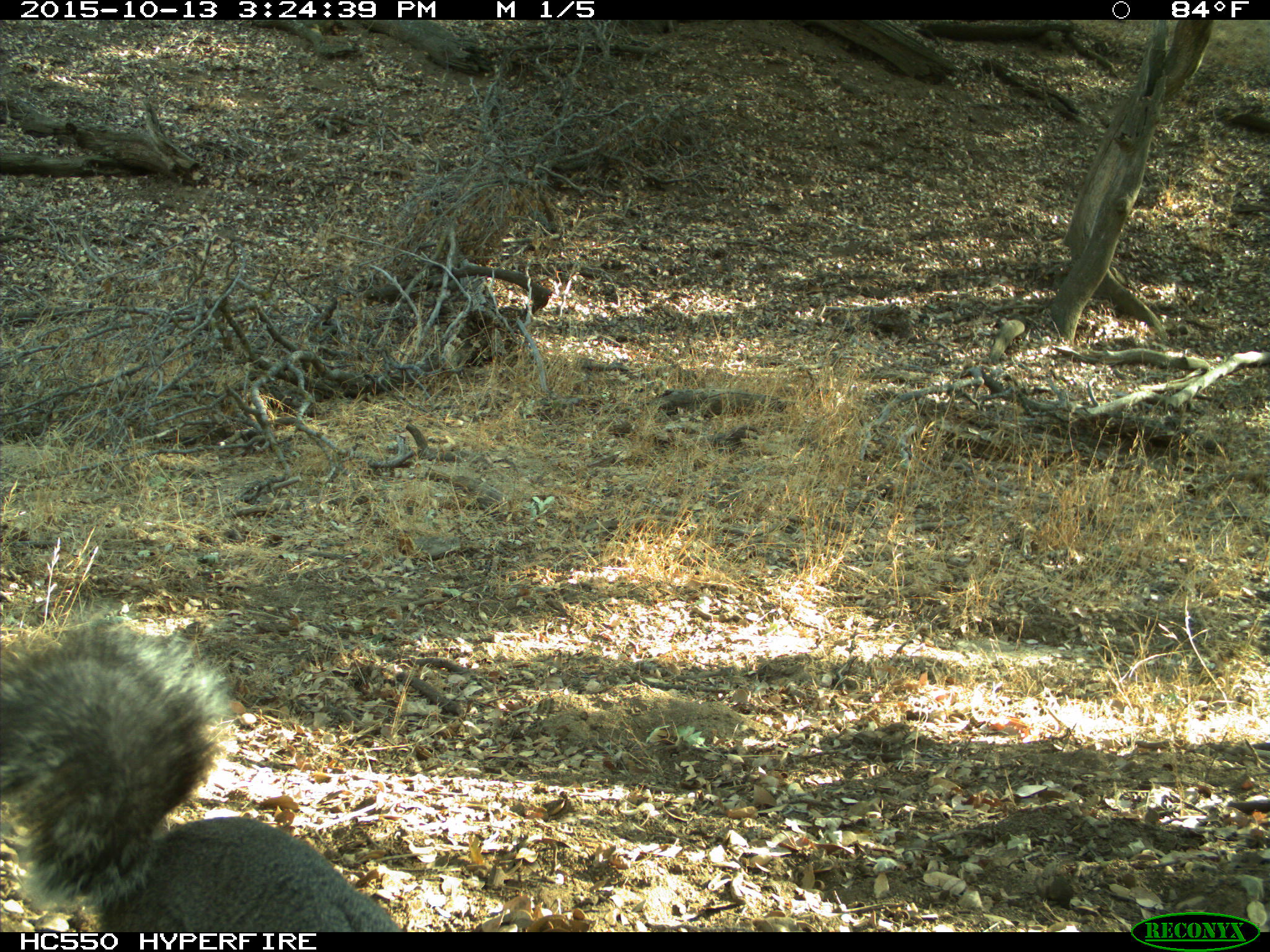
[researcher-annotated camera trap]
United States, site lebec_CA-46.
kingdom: Animalia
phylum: Chordata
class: Mammalia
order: Rodentia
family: Sciuridae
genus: Sciurus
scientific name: Sciurus carolinensis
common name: eastern gray squirrel